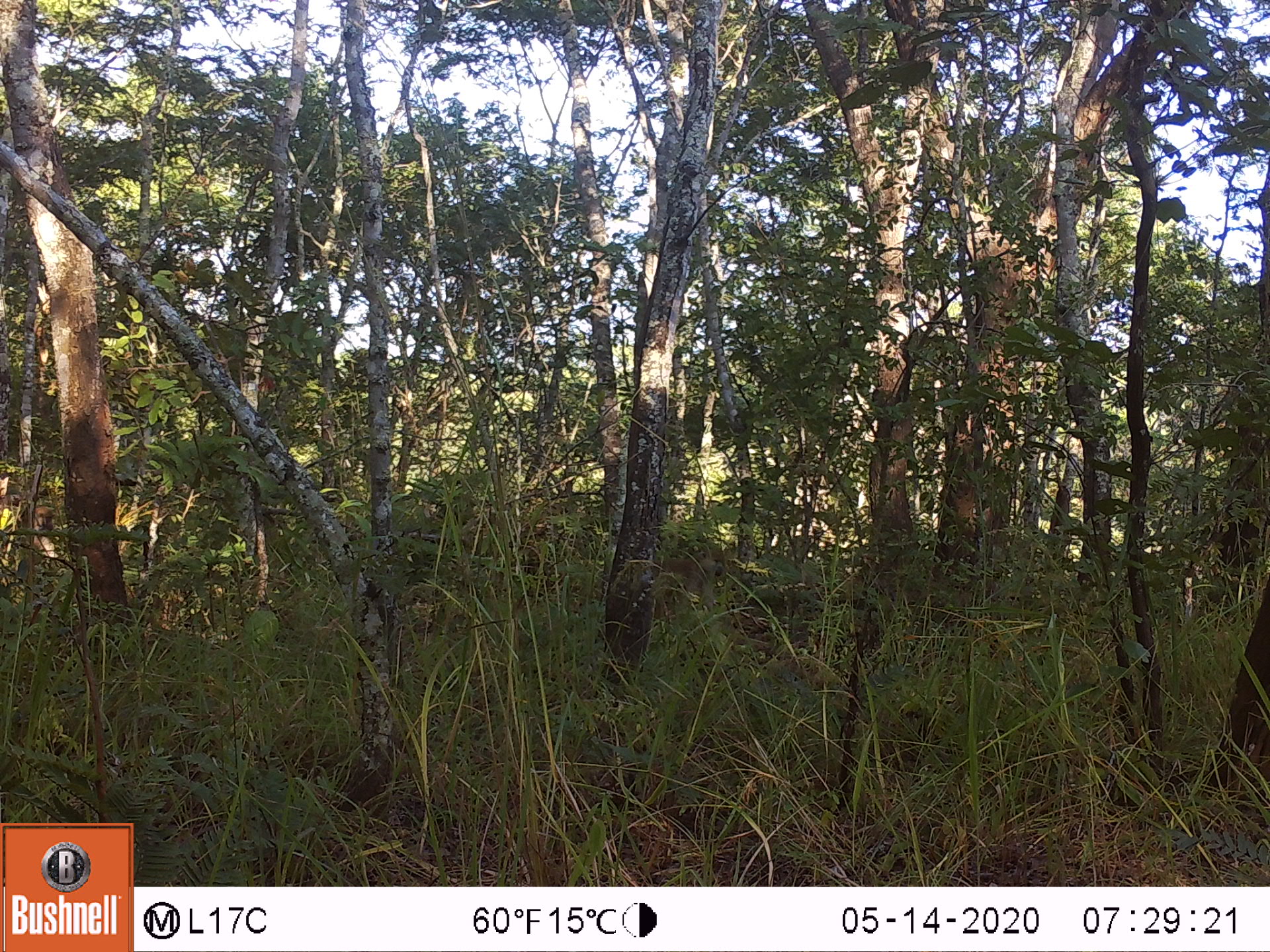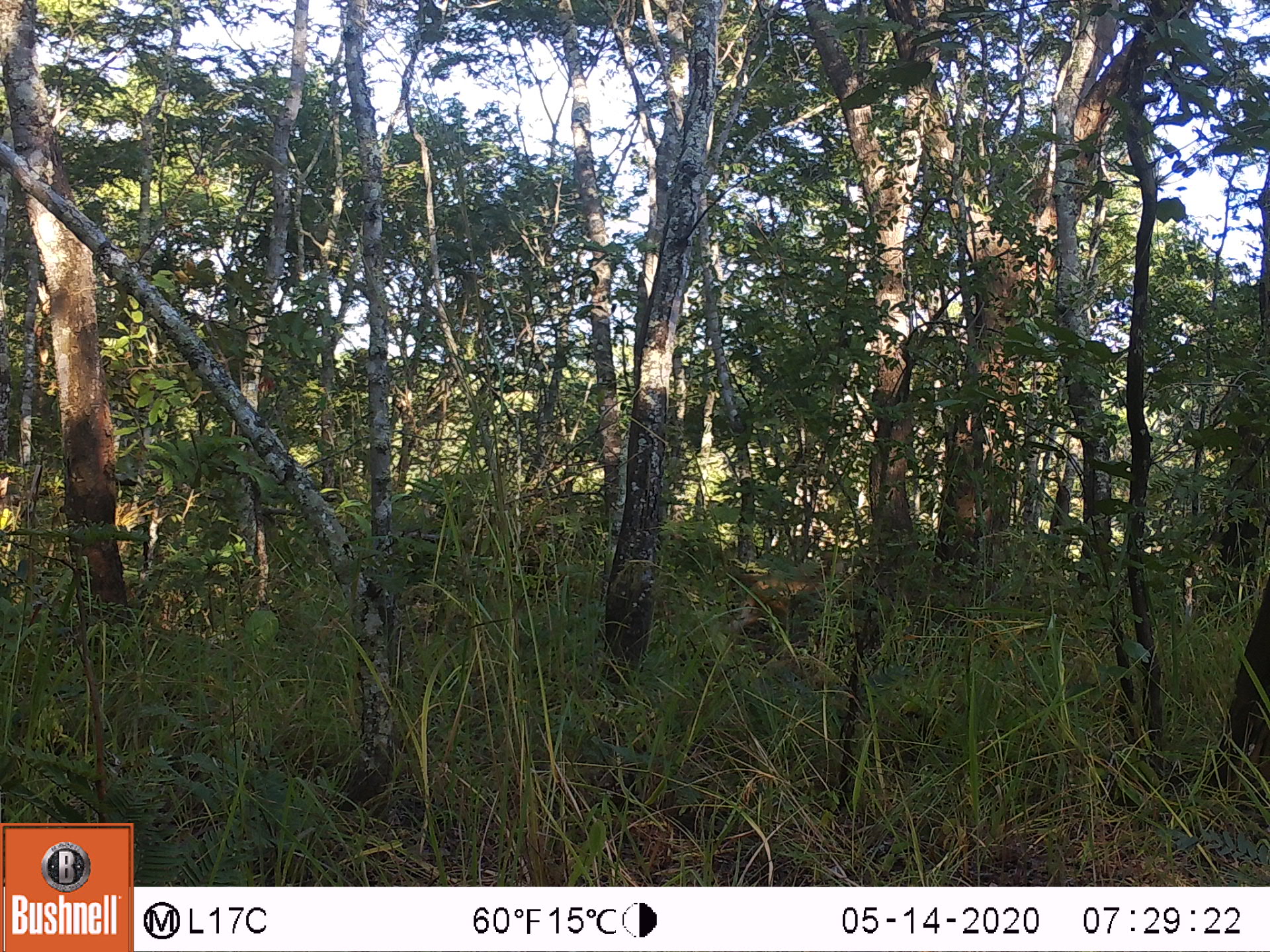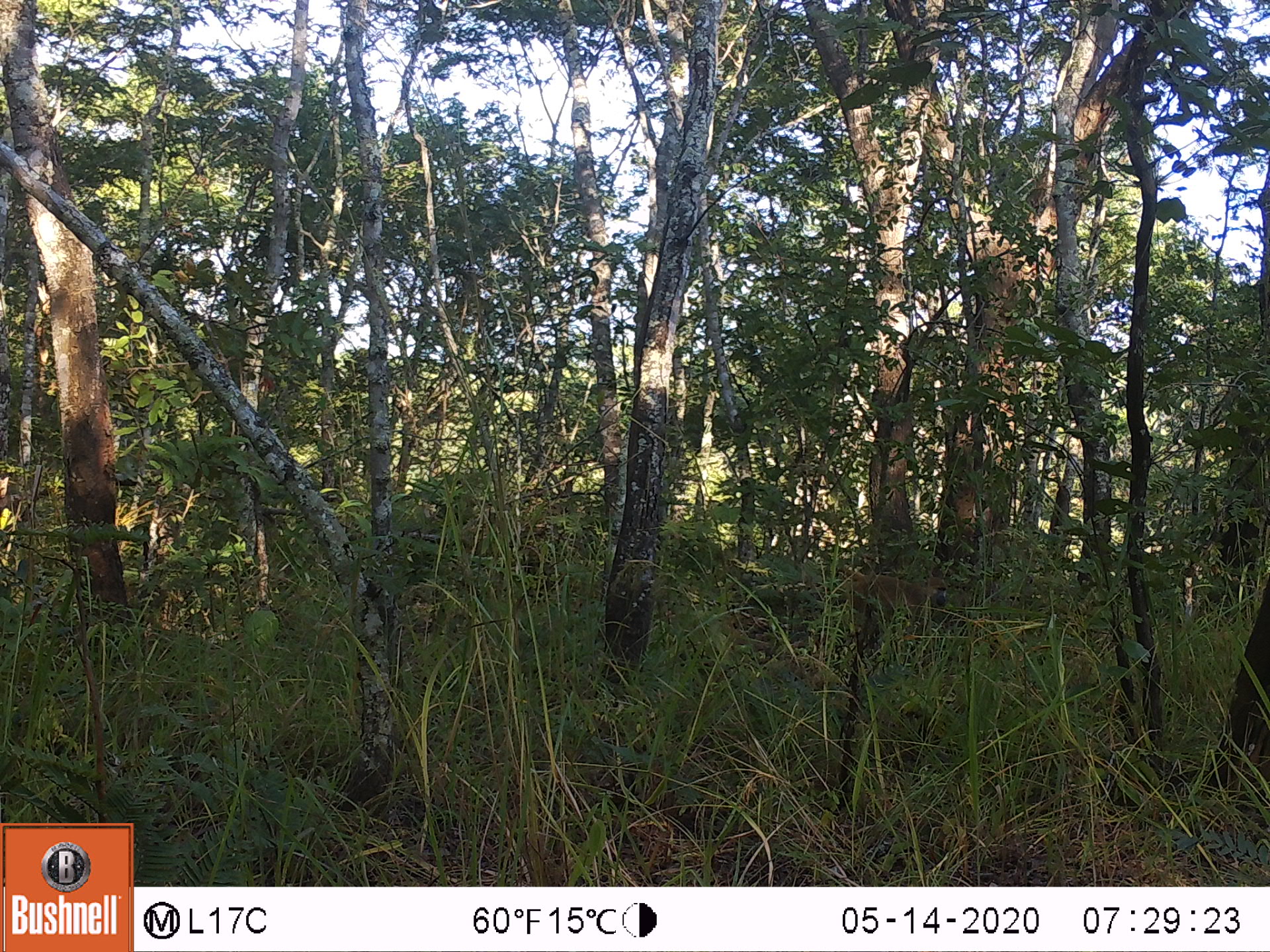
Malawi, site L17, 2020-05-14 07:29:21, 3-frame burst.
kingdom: Animalia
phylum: Chordata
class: Mammalia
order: Primates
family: Cercopithecidae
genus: Papio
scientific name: Papio cynocephalus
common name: yellow baboon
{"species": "yellow baboon (Papio cynocephalus)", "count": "1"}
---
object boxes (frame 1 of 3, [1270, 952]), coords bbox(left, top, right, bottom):
yellow baboon: bbox(643, 543, 728, 628)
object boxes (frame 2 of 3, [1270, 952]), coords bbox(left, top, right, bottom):
yellow baboon: bbox(713, 566, 868, 643)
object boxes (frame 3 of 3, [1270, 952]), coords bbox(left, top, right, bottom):
yellow baboon: bbox(841, 560, 958, 651)